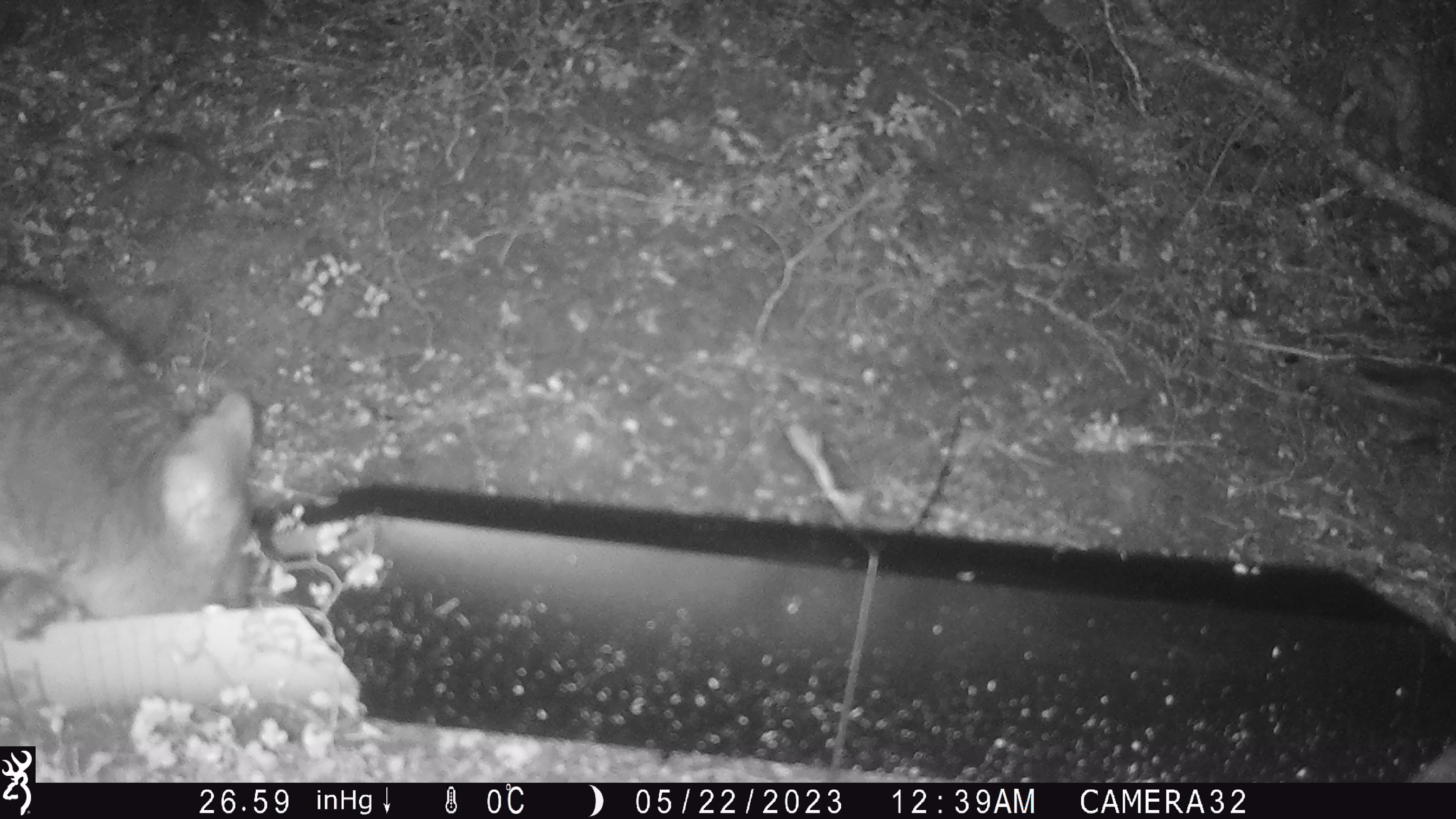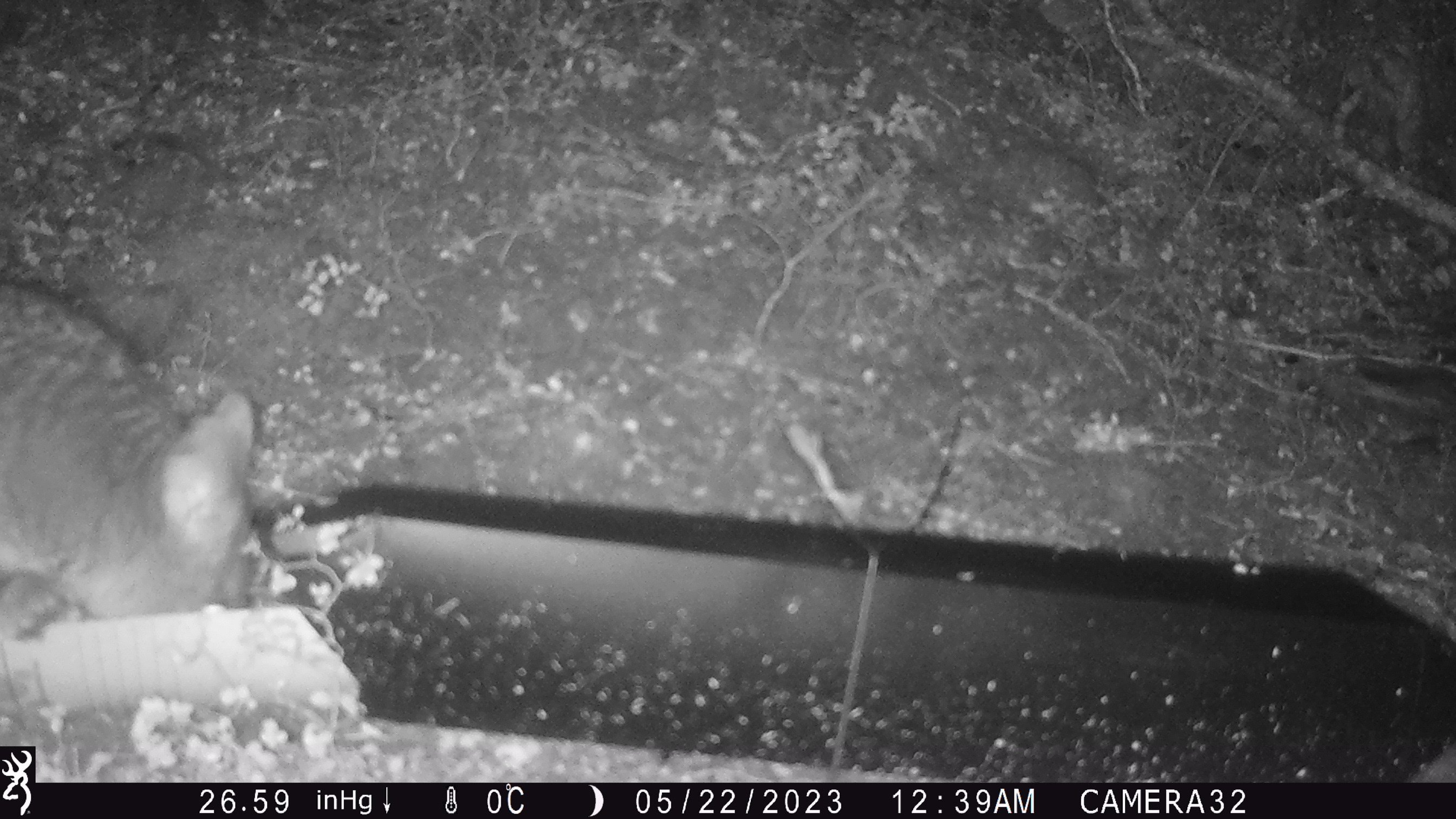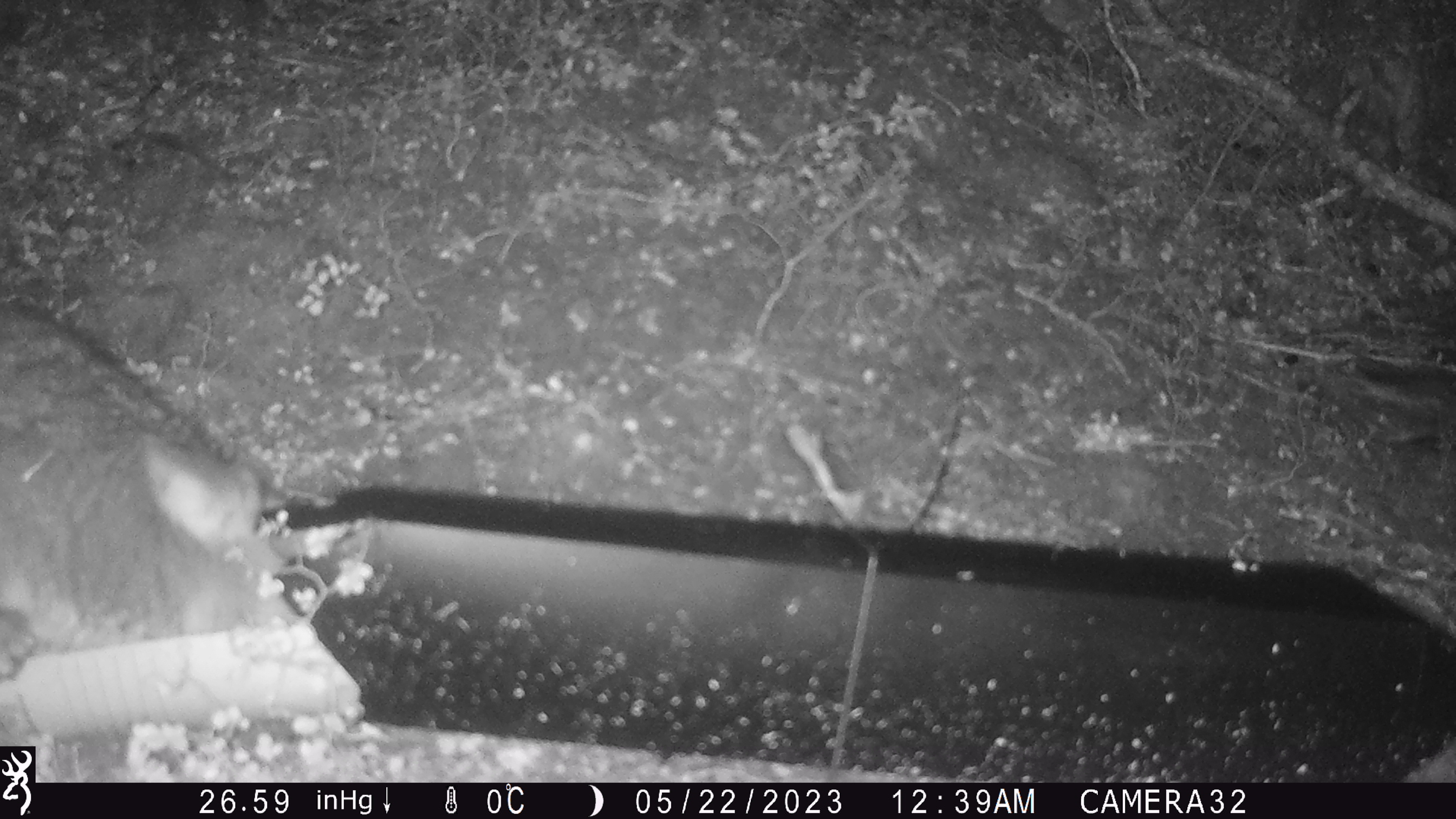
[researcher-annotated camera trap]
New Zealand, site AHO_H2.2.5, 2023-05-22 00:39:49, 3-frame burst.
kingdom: Animalia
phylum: Chordata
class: Mammalia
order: Diprotodontia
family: Phalangeridae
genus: Trichosurus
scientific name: Trichosurus vulpecula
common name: common brushtail possum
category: possum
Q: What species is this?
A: Possum (common brushtail possum) (Trichosurus vulpecula).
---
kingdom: Animalia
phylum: Chordata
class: Mammalia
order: Carnivora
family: Mustelidae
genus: Mustela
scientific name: Mustela erminea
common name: stoat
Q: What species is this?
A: Stoat (Mustela erminea).